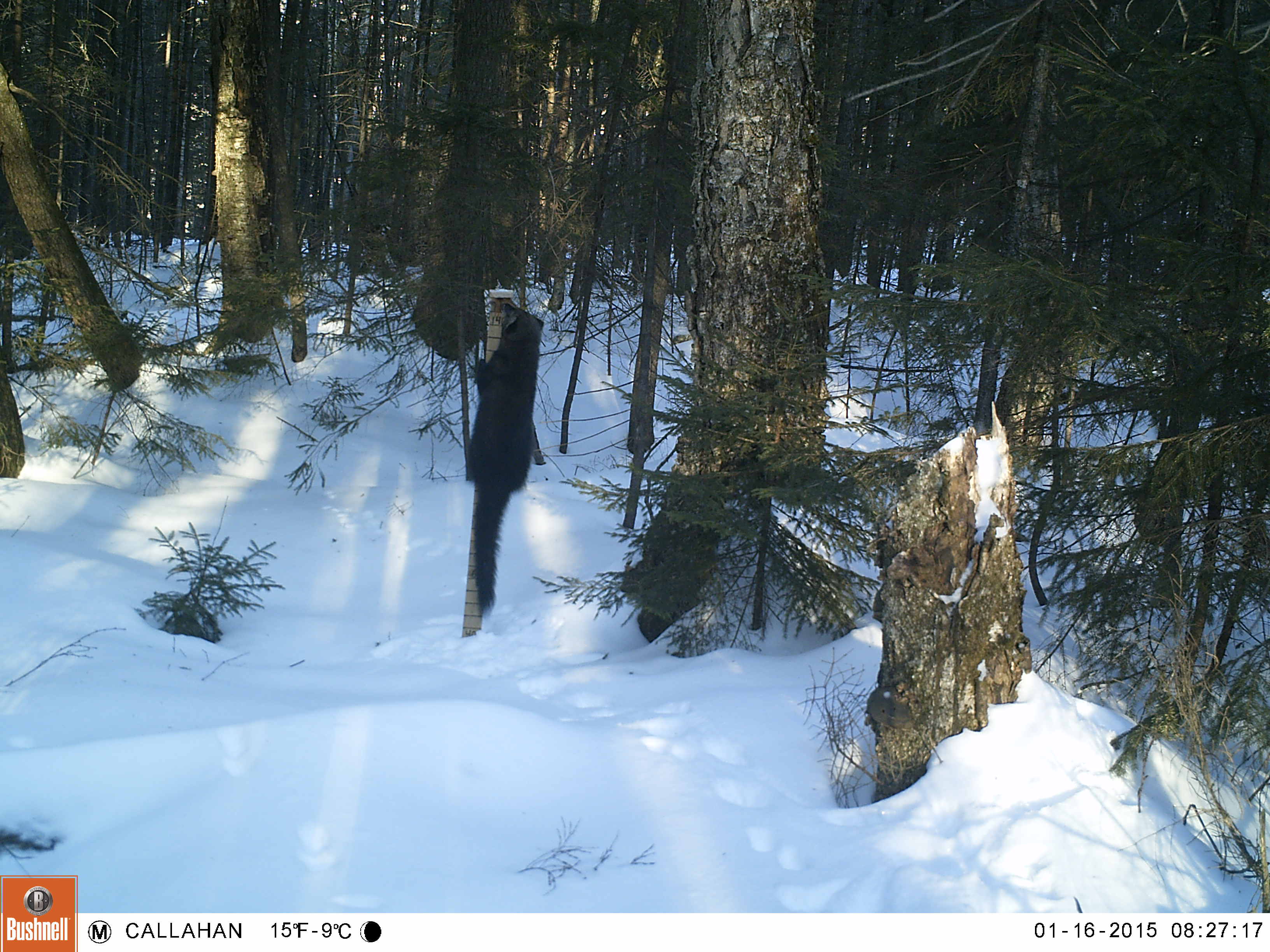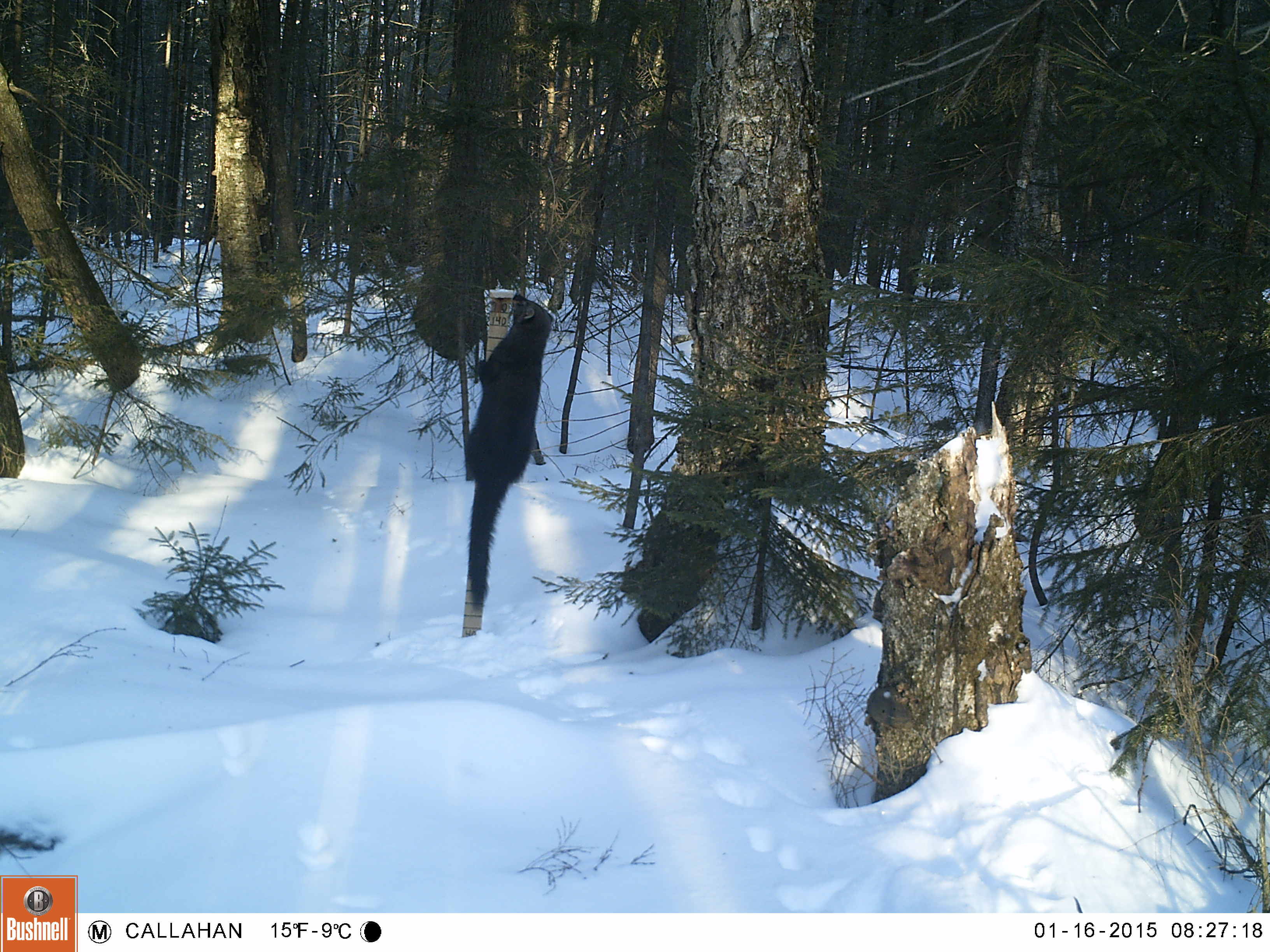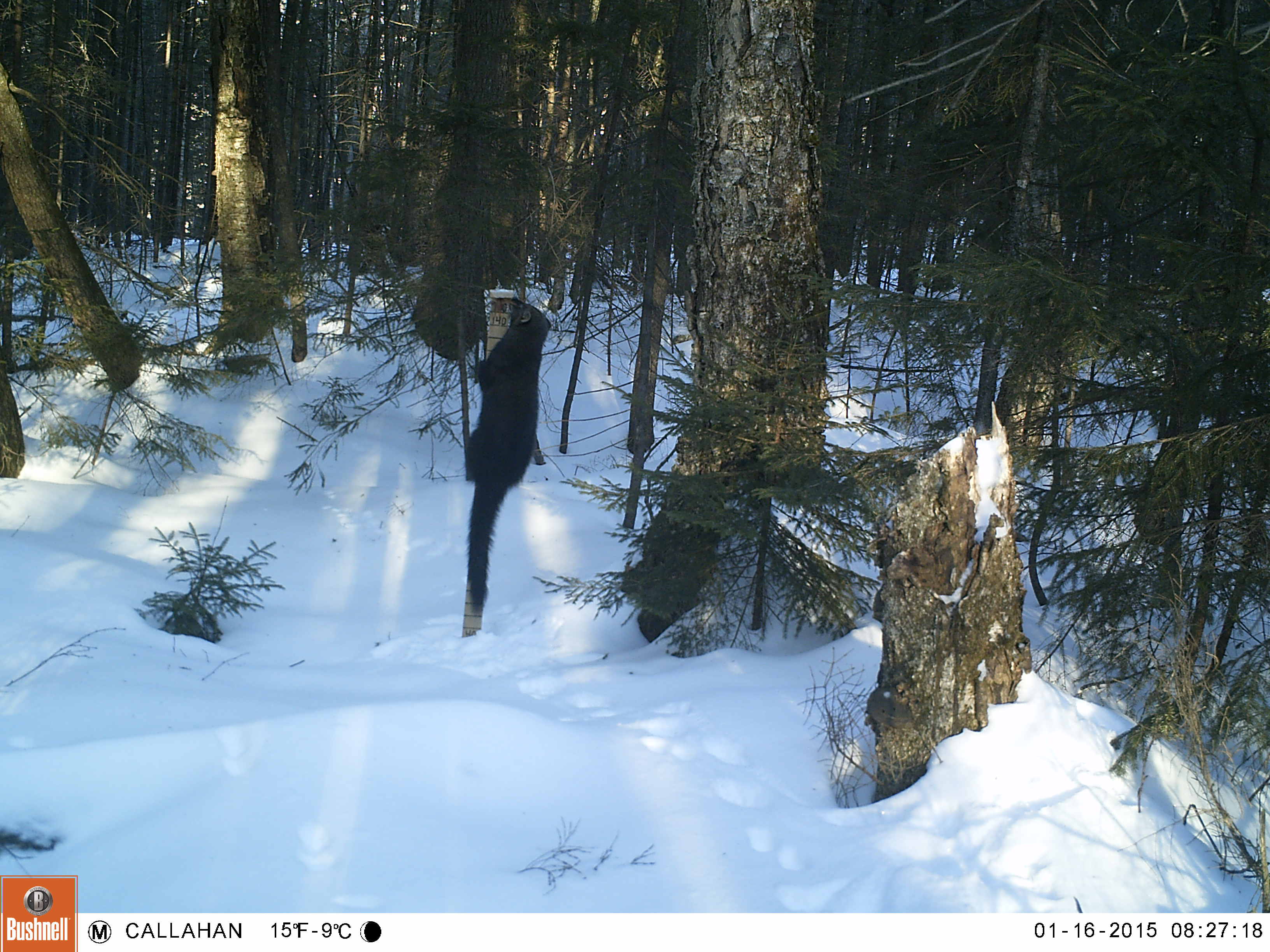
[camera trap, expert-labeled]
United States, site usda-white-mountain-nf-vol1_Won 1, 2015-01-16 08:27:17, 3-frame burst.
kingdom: Animalia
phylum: Chordata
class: Mammalia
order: Carnivora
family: Mustelidae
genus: Pekania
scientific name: Pekania pennanti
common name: fisher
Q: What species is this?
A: Fisher (Pekania pennanti).